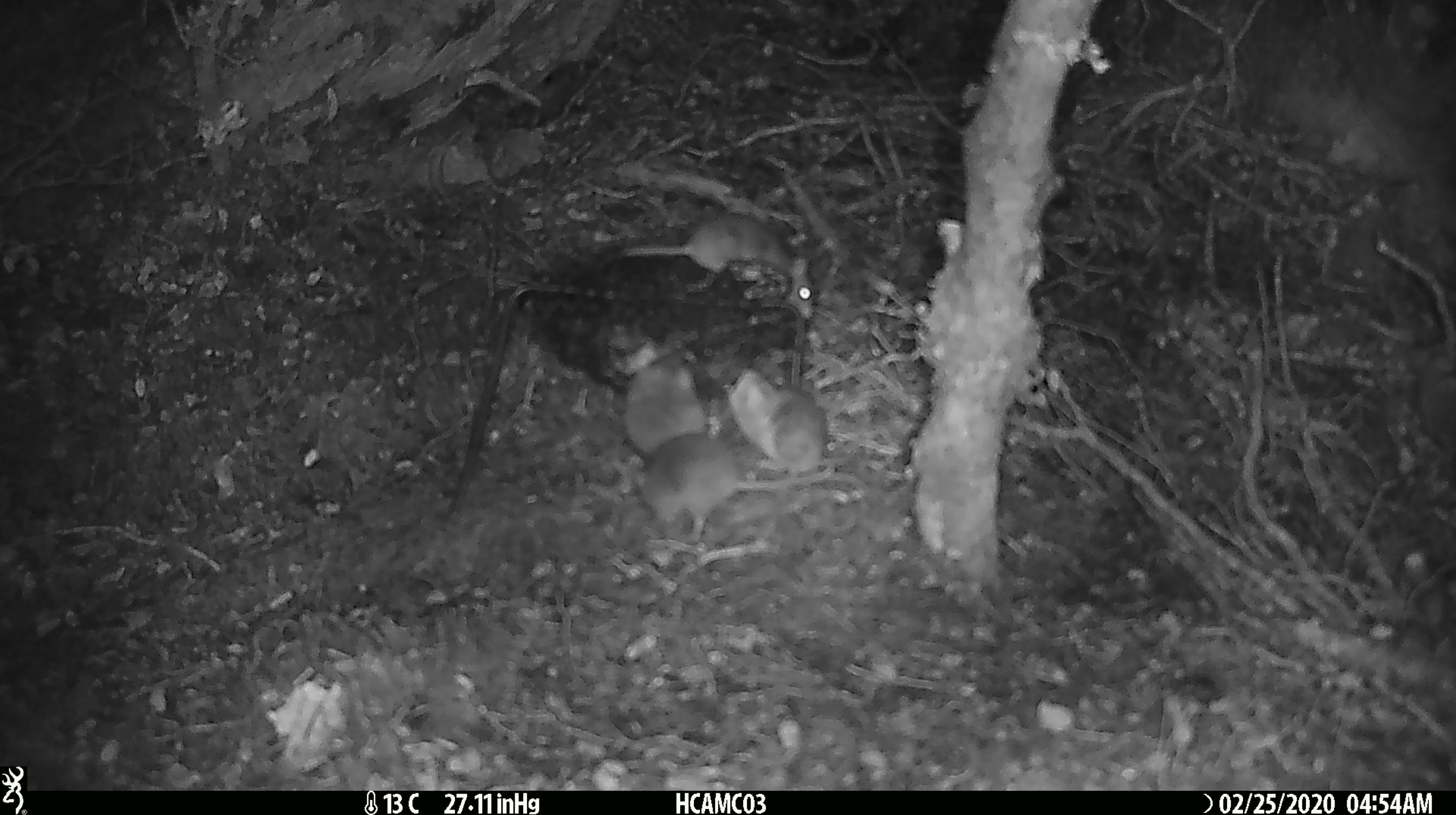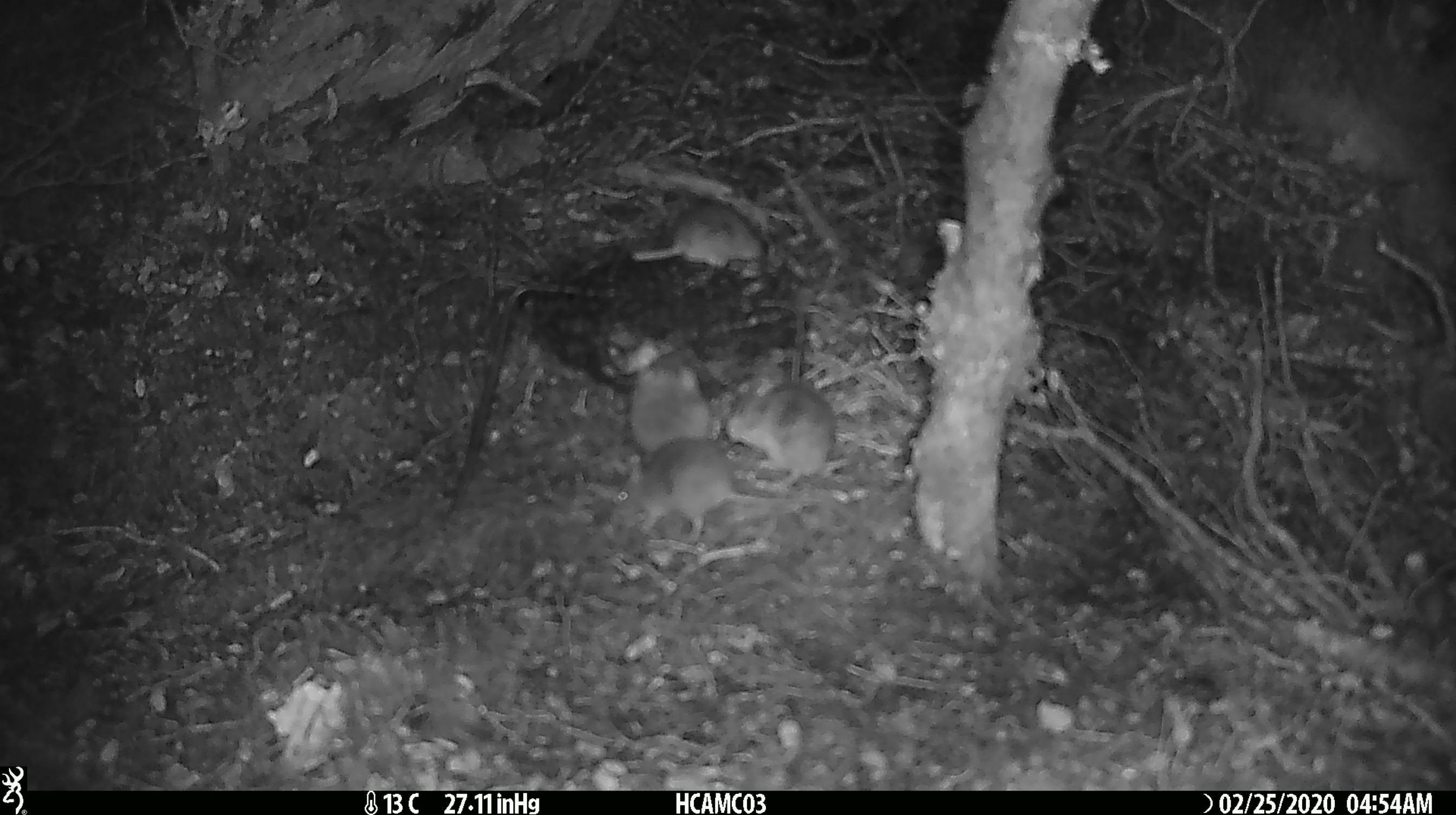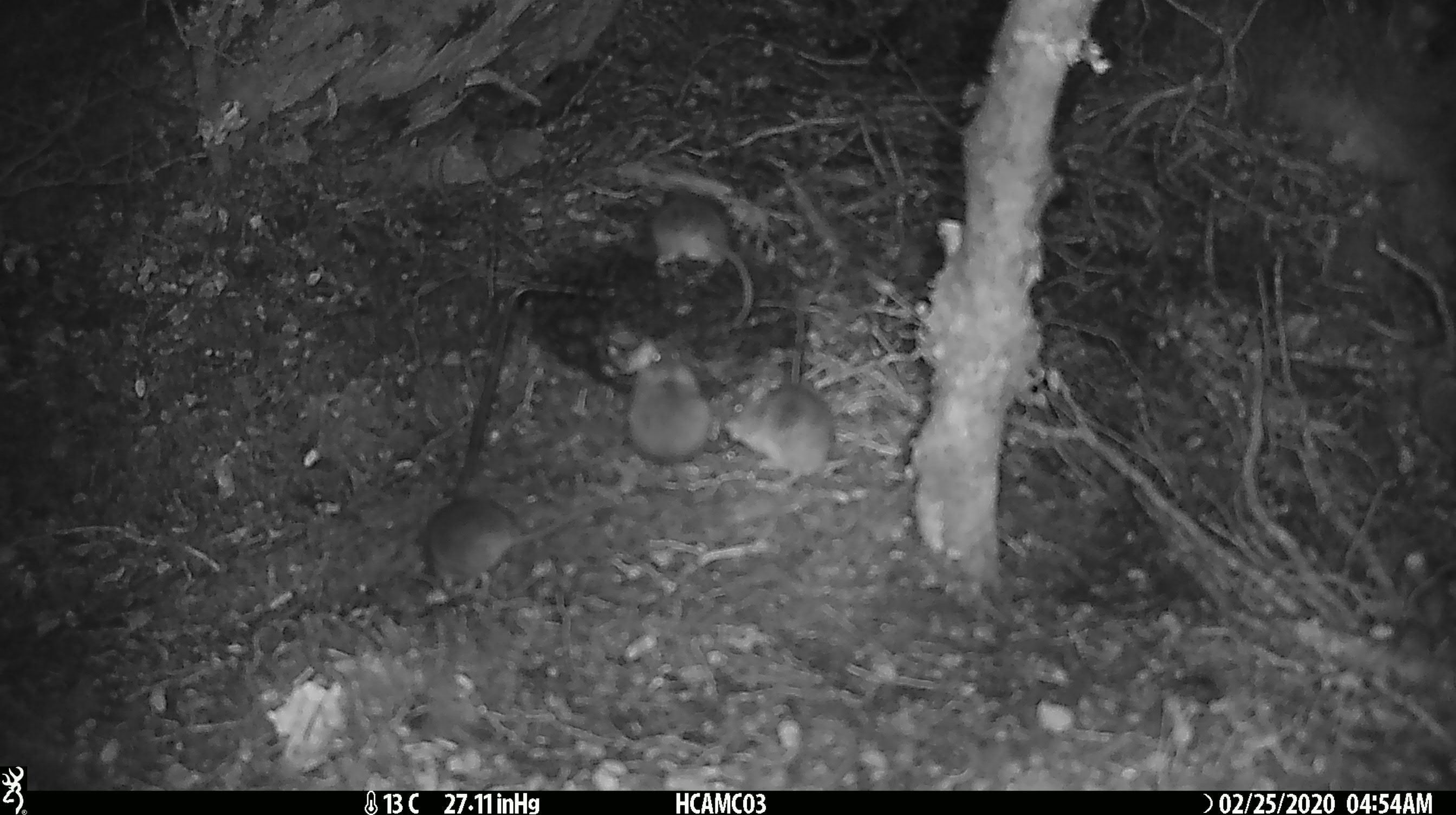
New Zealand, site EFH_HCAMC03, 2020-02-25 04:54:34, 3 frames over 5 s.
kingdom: Animalia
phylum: Chordata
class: Mammalia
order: Rodentia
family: Muridae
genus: Mus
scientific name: Mus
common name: mouse